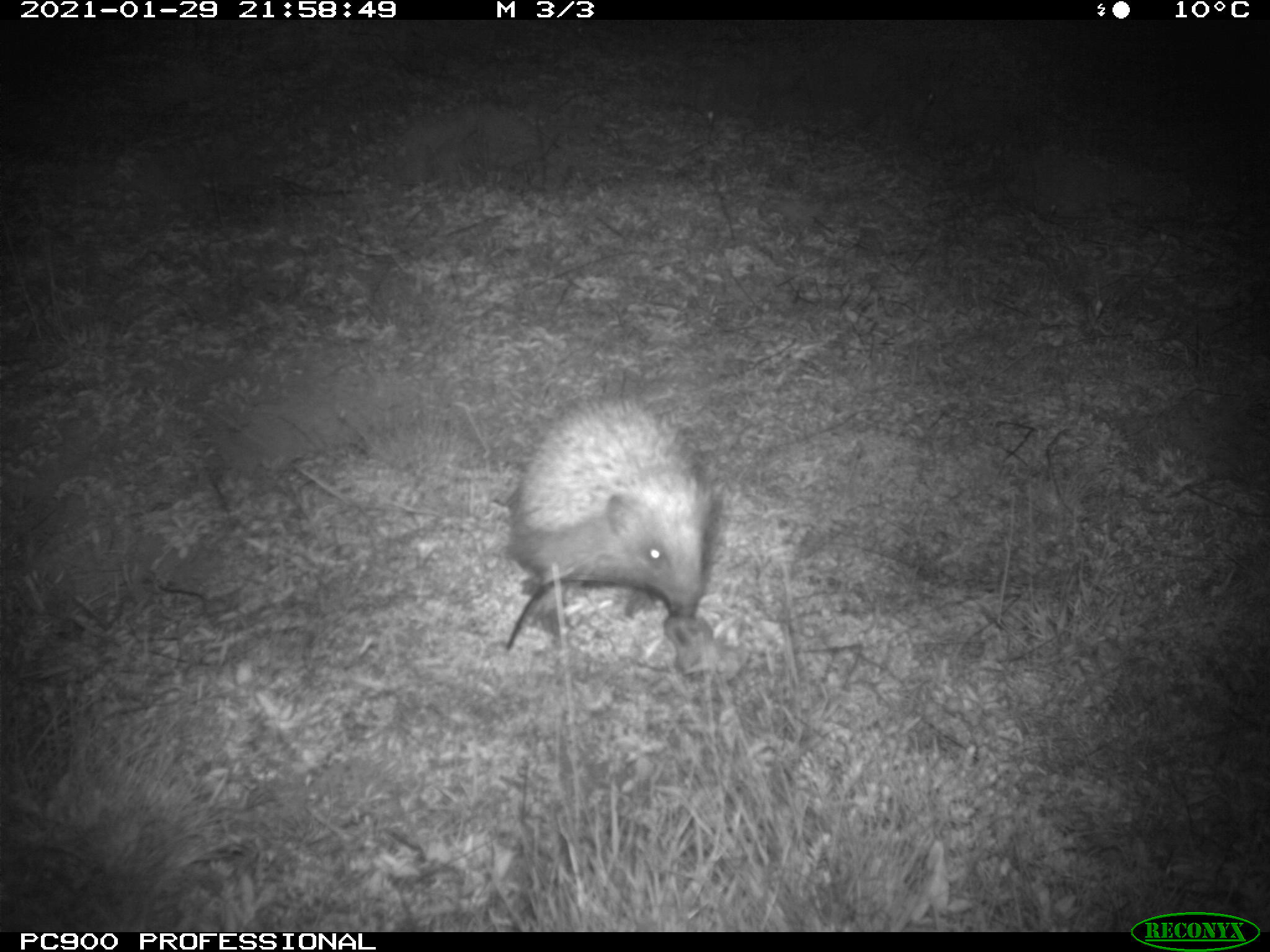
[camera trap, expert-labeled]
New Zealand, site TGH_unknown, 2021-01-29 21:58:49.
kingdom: Animalia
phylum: Chordata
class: Mammalia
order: Eulipotyphla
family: Erinaceidae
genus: Erinaceus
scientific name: Erinaceus europaeus europaeus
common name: european hedgehog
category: hedgehog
Hedgehog (european hedgehog) (Erinaceus europaeus europaeus).